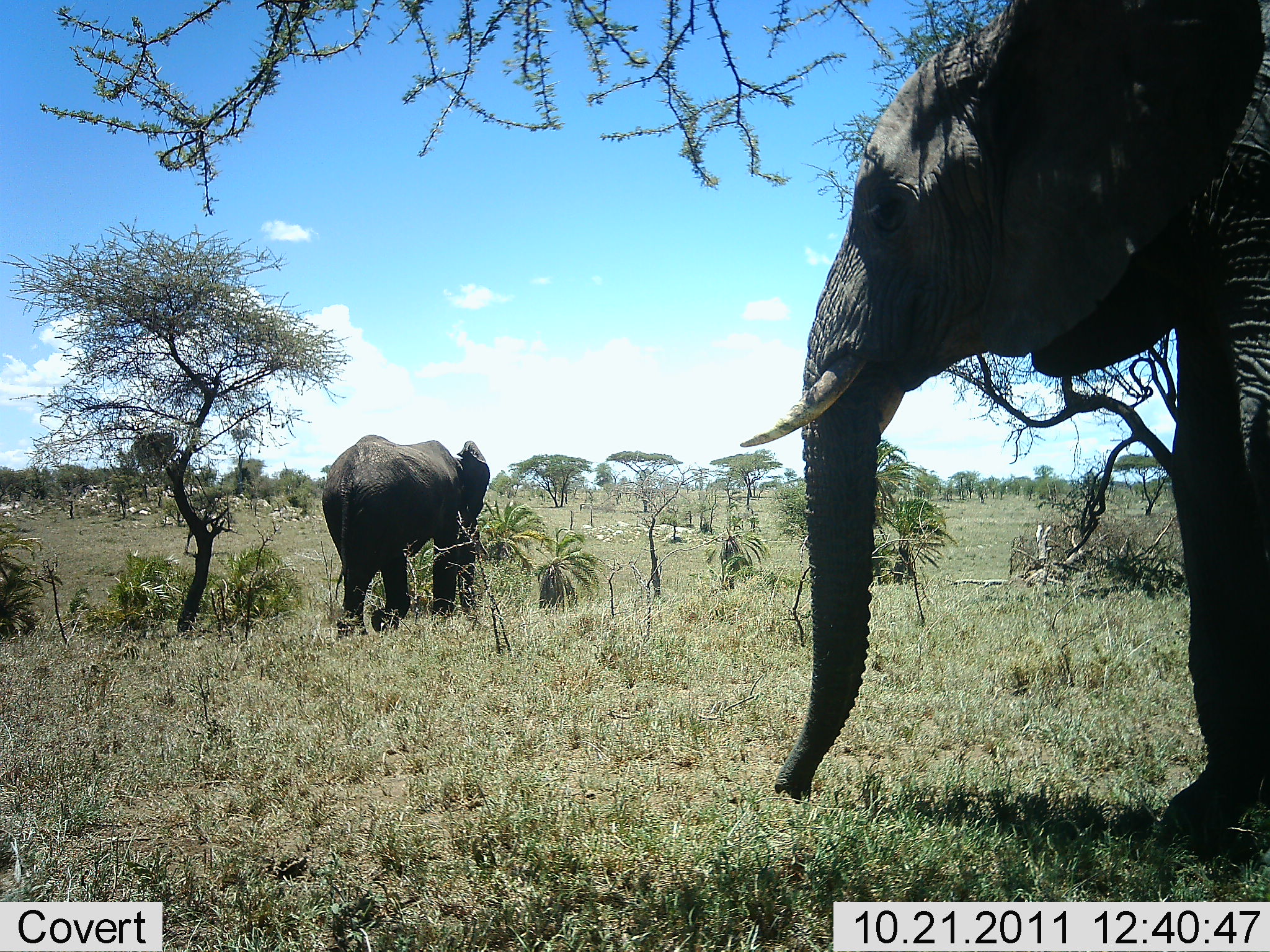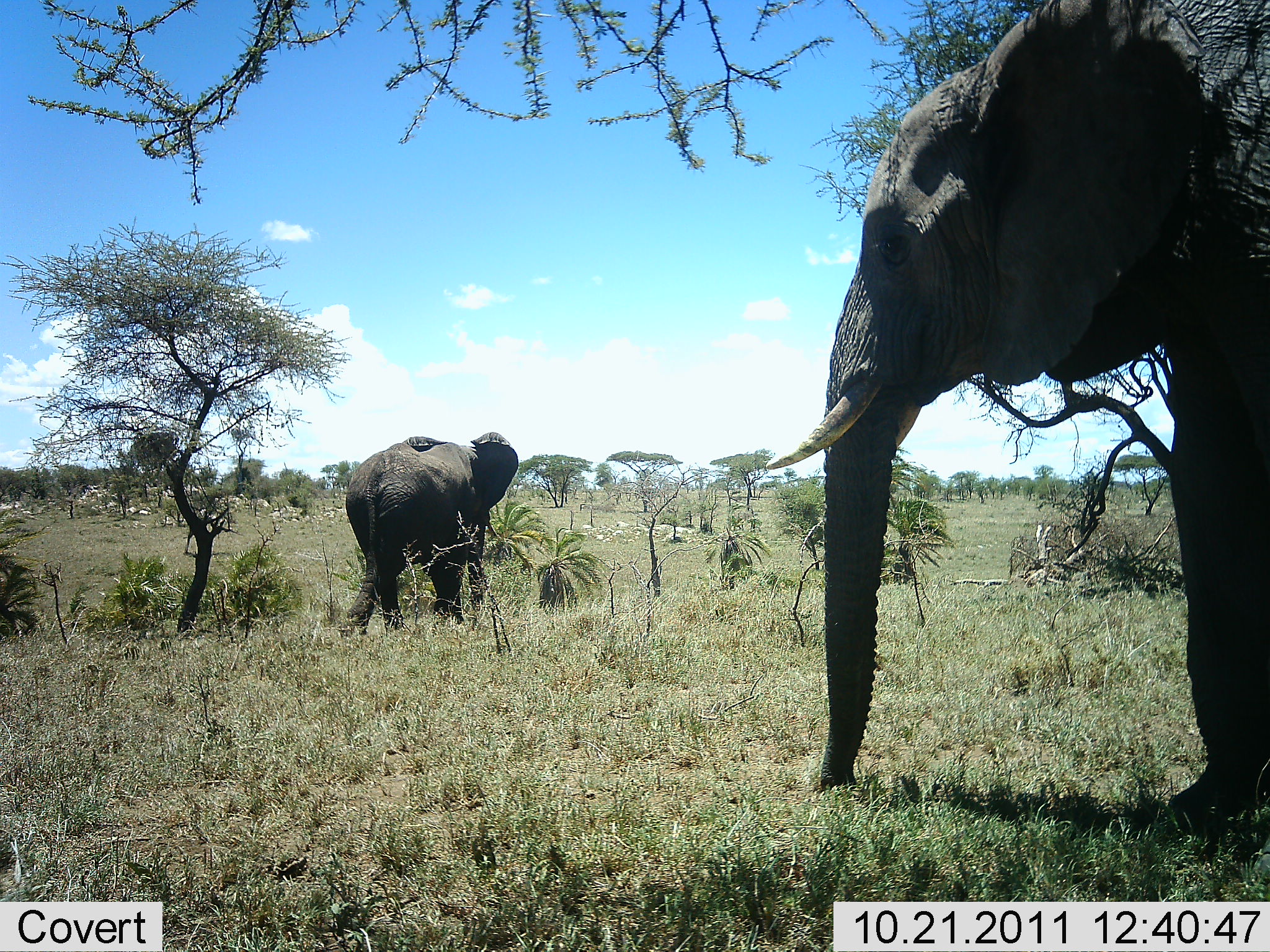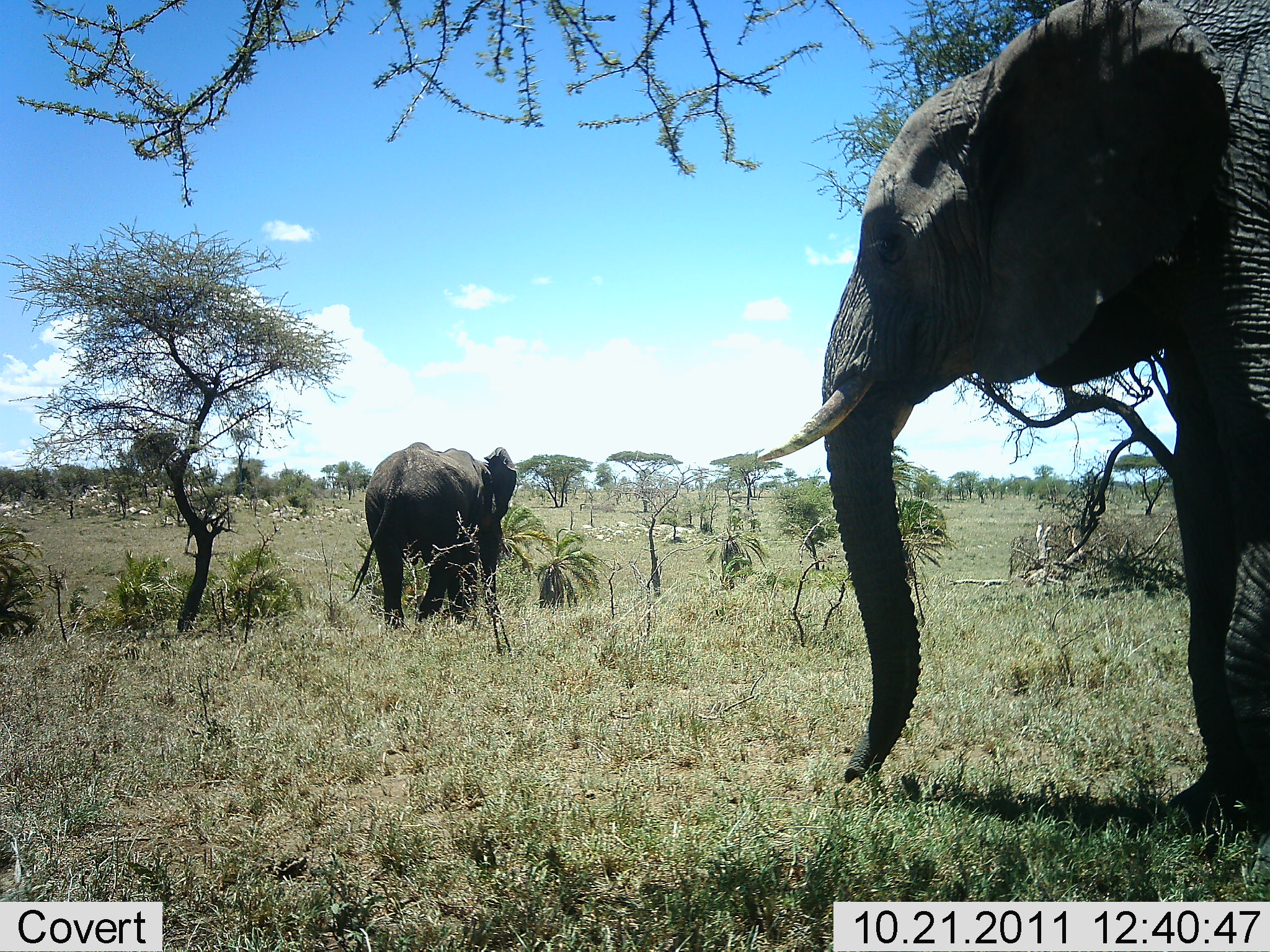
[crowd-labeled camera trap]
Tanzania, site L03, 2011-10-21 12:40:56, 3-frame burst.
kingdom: Animalia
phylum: Chordata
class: Mammalia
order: Proboscidea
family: Elephantidae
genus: Loxodonta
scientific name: Loxodonta africana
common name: african bush elephant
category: elephant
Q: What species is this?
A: Elephant (african bush elephant) (Loxodonta africana).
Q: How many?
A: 2.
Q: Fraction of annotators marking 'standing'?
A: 67%.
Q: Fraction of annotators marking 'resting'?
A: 0%.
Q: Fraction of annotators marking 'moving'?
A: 75%.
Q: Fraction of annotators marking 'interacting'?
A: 0%.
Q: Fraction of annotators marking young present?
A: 0%.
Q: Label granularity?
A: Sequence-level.